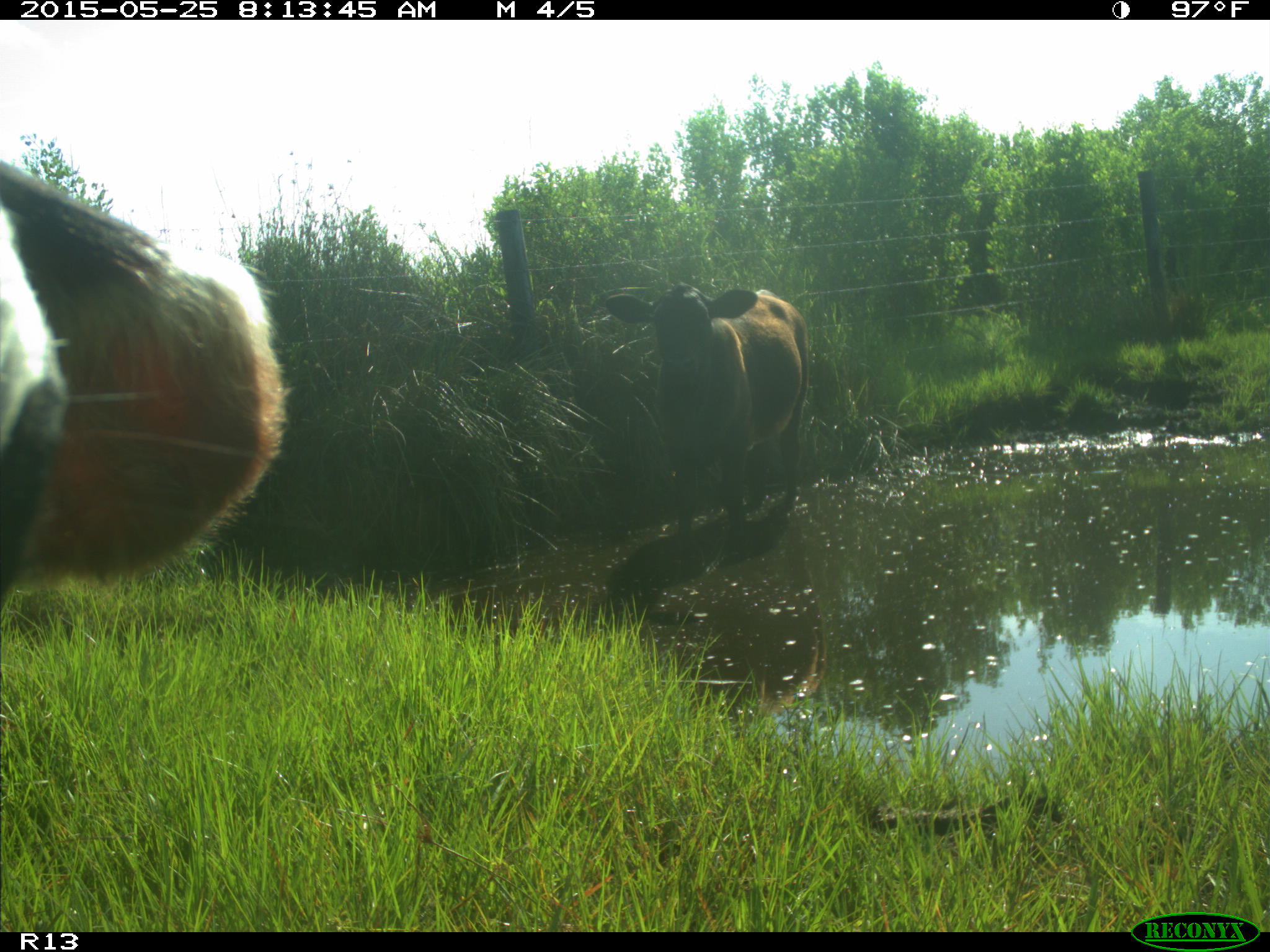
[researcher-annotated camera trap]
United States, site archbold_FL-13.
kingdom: Animalia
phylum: Chordata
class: Mammalia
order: Artiodactyla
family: Bovidae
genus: Bos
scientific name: Bos taurus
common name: domestic cow